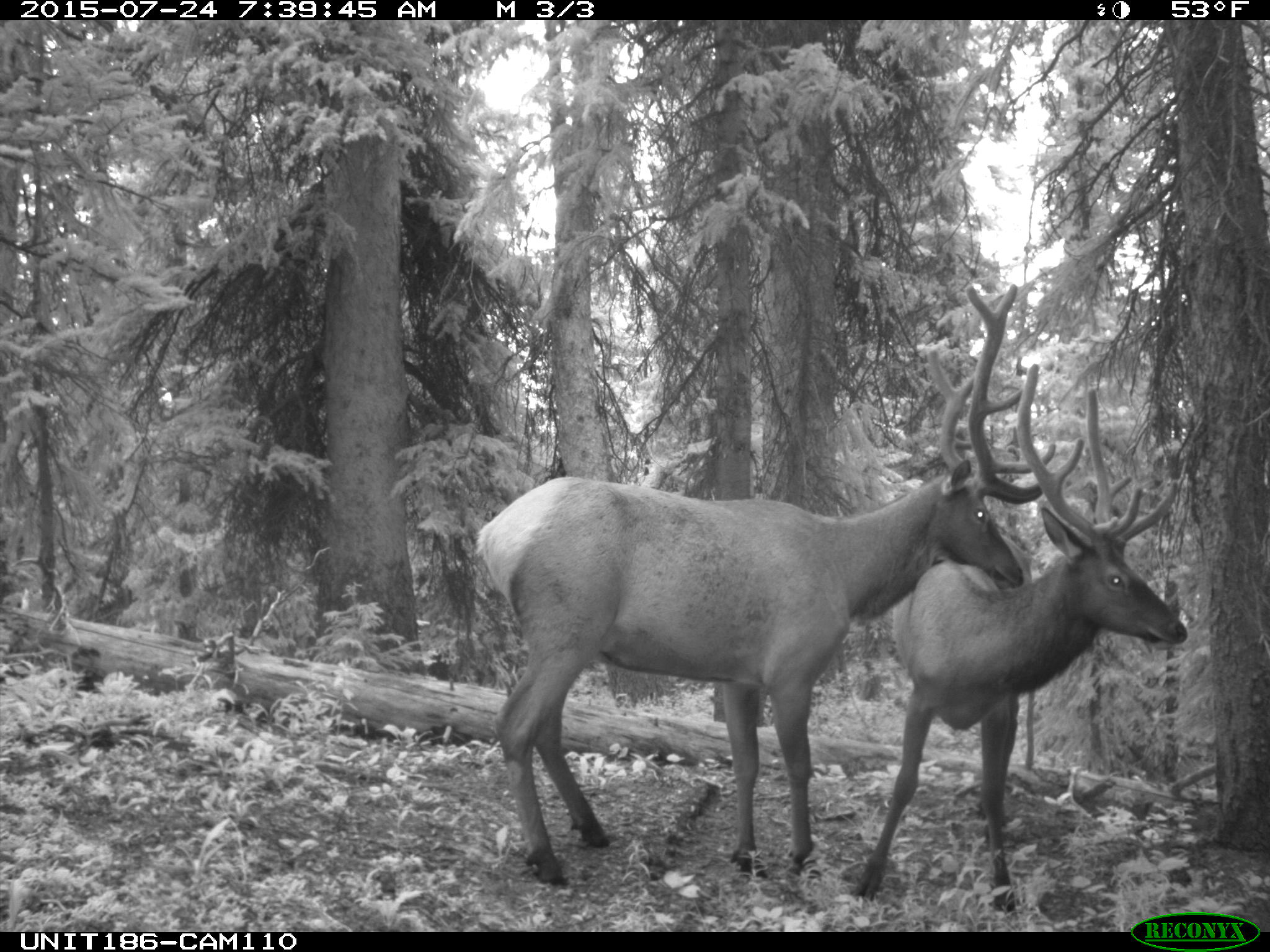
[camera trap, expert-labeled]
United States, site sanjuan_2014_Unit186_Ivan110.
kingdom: Animalia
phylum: Chordata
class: Mammalia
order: Artiodactyla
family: Cervidae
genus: Cervus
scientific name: Cervus elaphus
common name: red deer